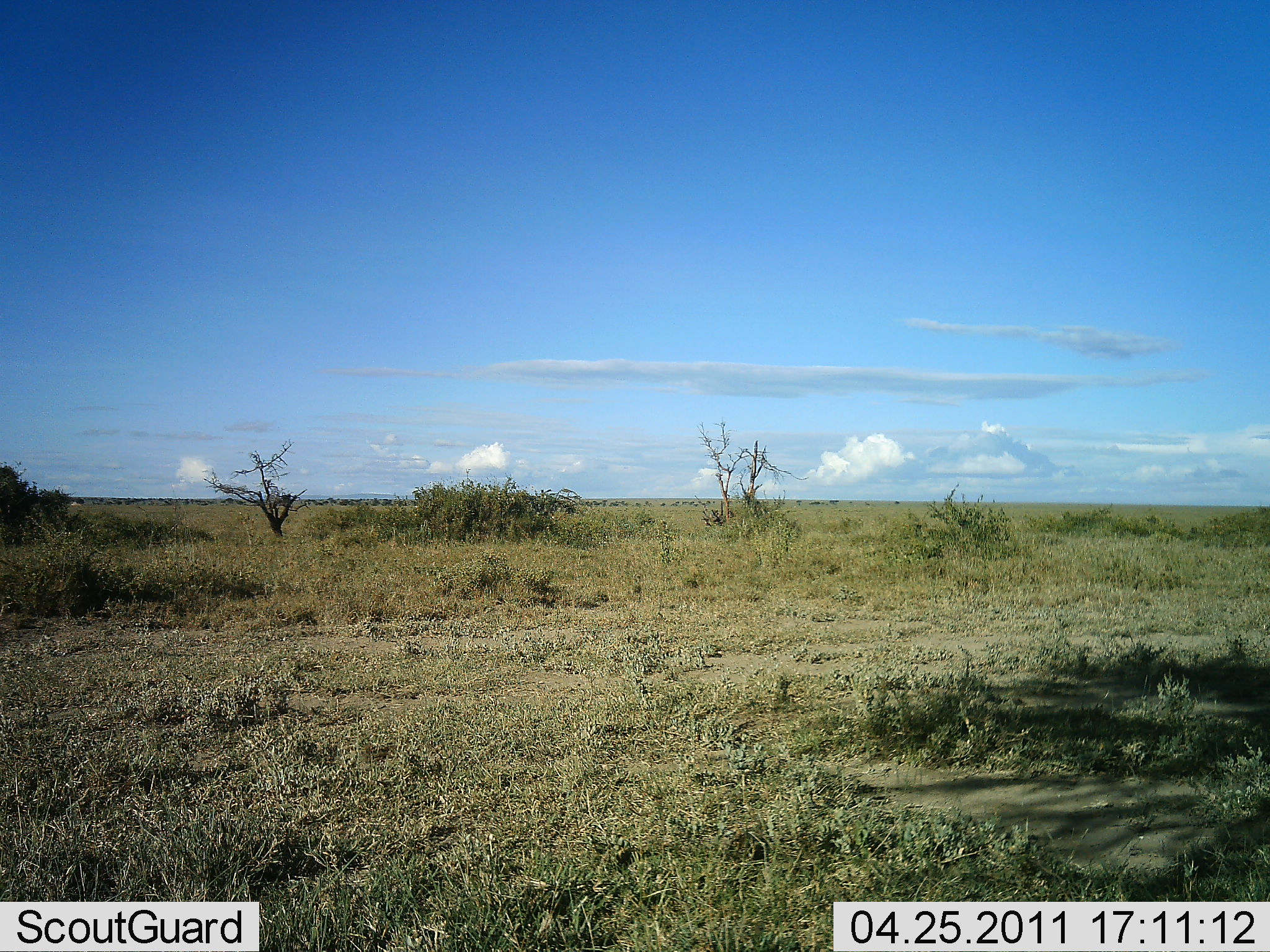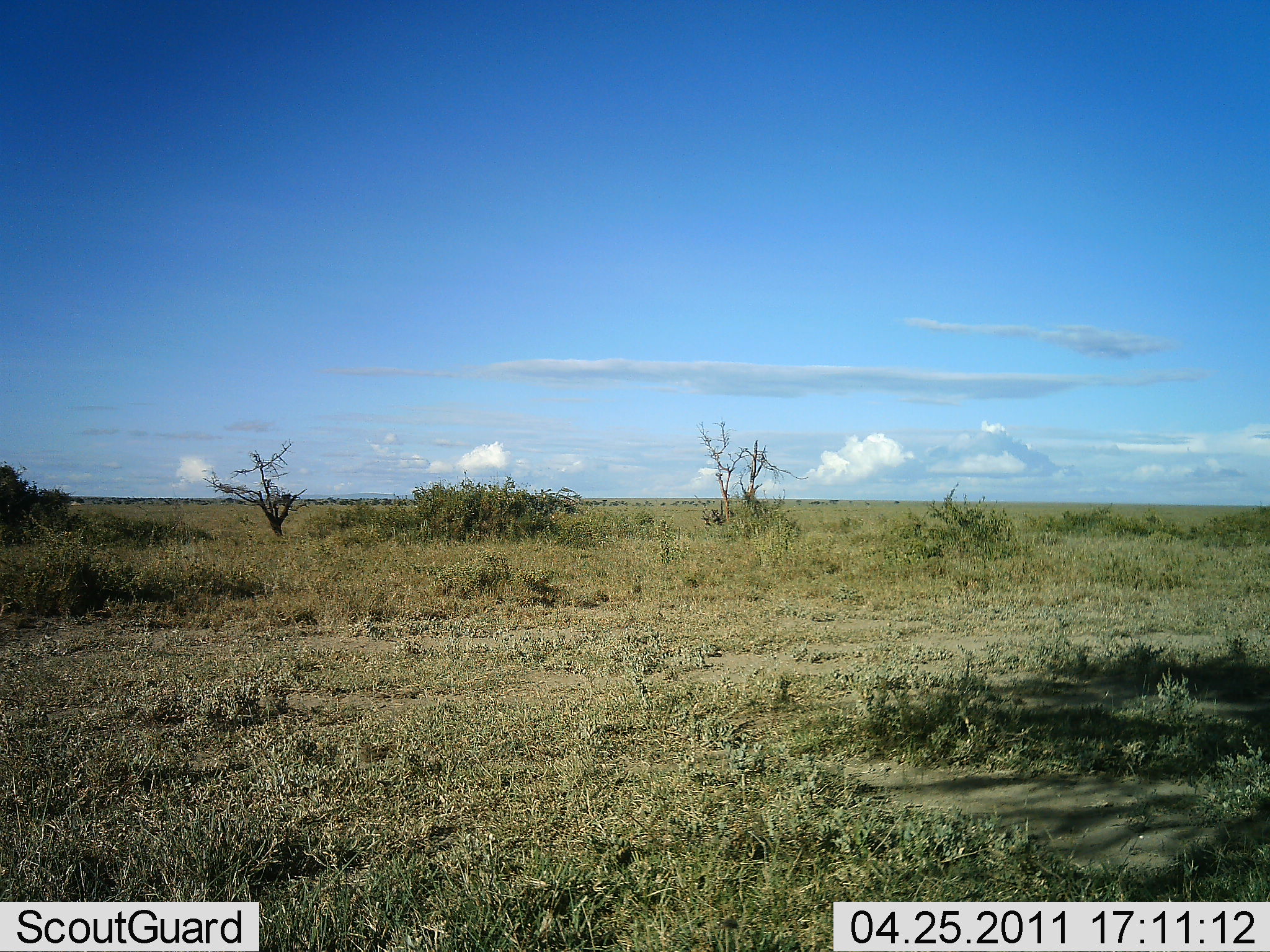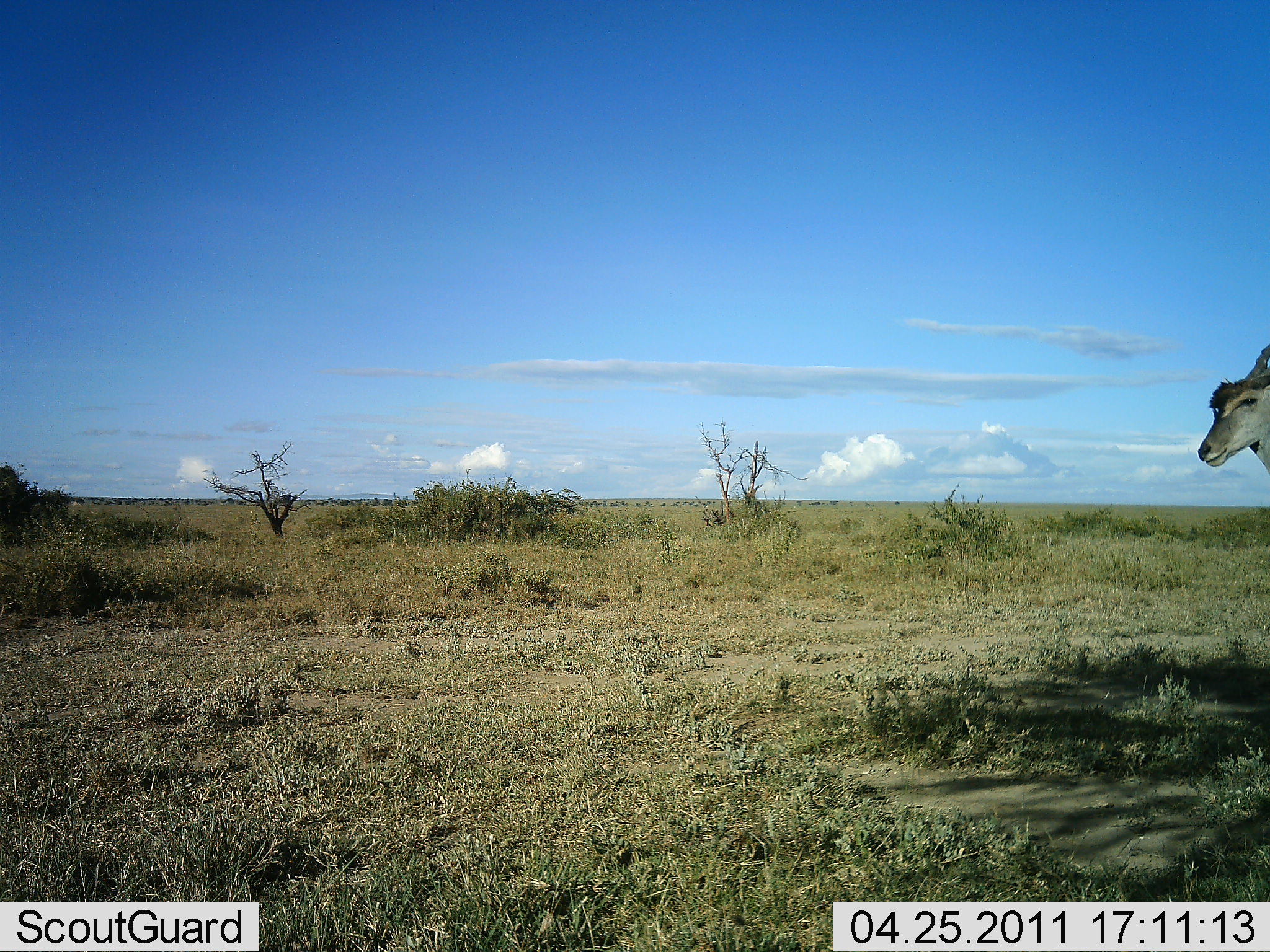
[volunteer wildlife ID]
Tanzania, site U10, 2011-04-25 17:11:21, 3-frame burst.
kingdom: Animalia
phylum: Chordata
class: Mammalia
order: Artiodactyla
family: Bovidae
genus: Tragelaphus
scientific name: Tragelaphus oryx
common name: eland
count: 1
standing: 8%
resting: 0%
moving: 92%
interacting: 0%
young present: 0%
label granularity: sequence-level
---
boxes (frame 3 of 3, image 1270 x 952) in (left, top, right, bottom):
animal: (1197, 343, 1270, 475)